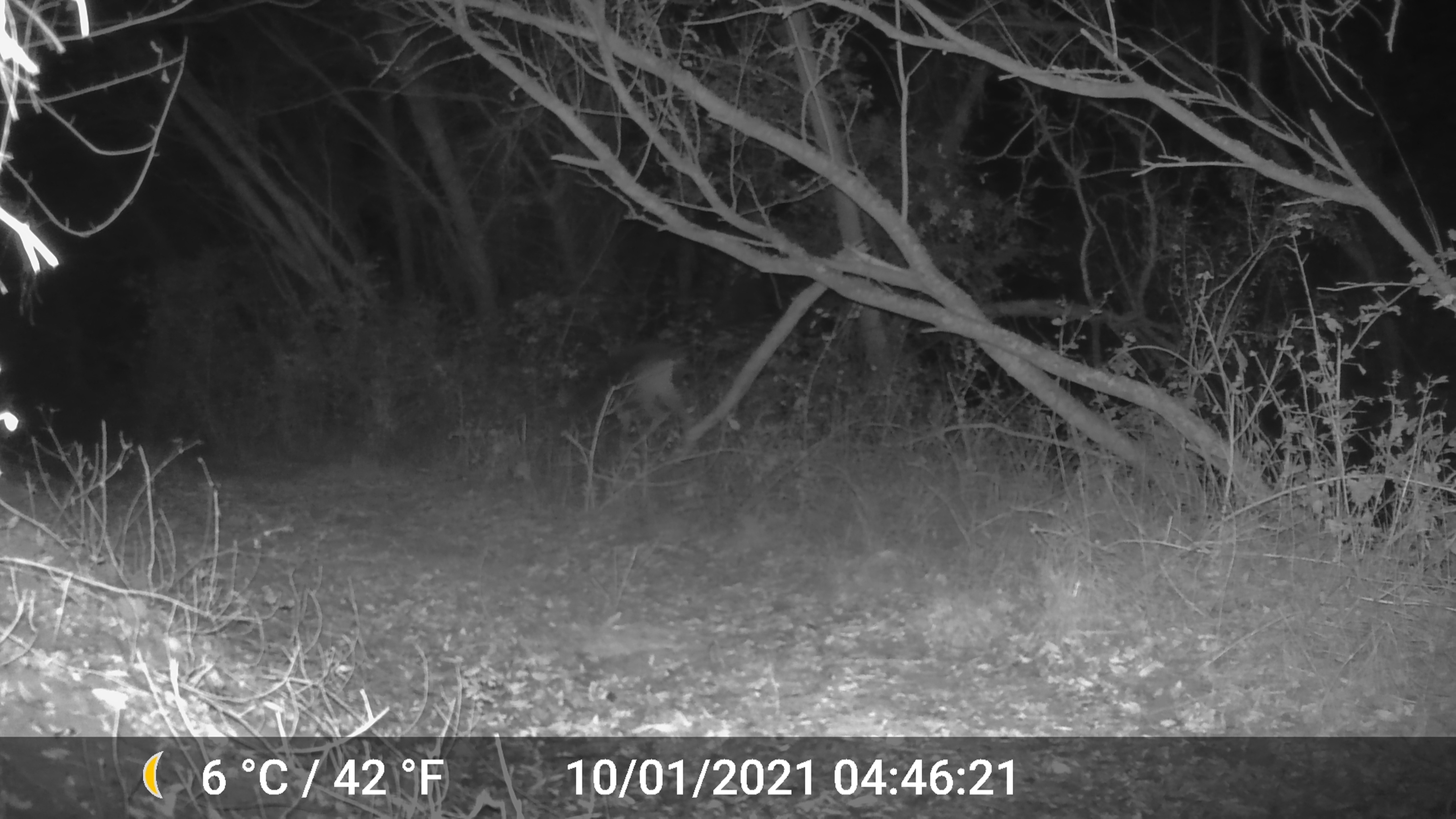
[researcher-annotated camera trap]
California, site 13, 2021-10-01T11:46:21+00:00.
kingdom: Animalia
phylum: Chordata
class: Mammalia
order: Artiodactyla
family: Cervidae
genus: Odocoileus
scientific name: Odocoileus hemionus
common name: mule deer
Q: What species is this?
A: Mule deer (Odocoileus hemionus).